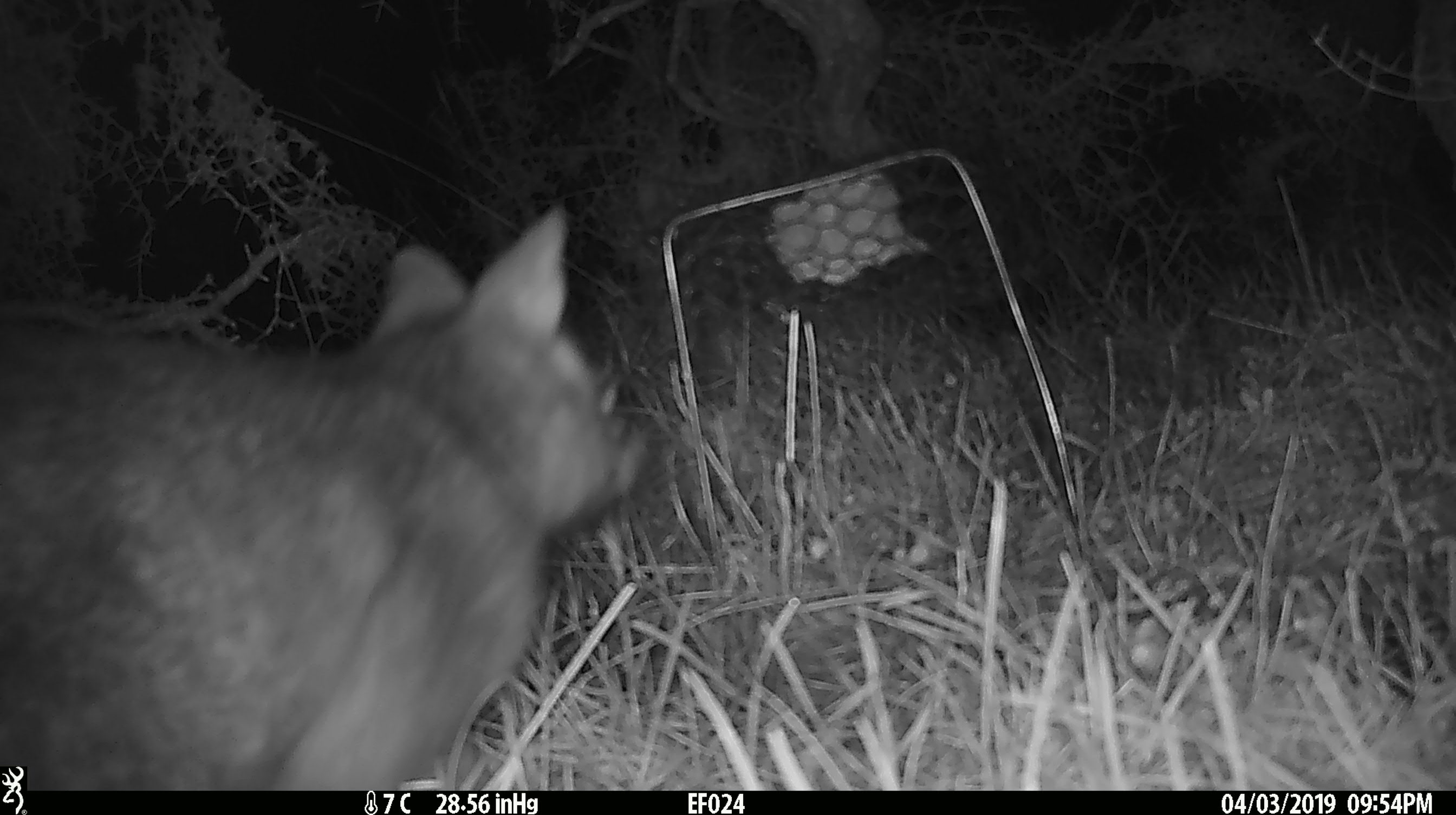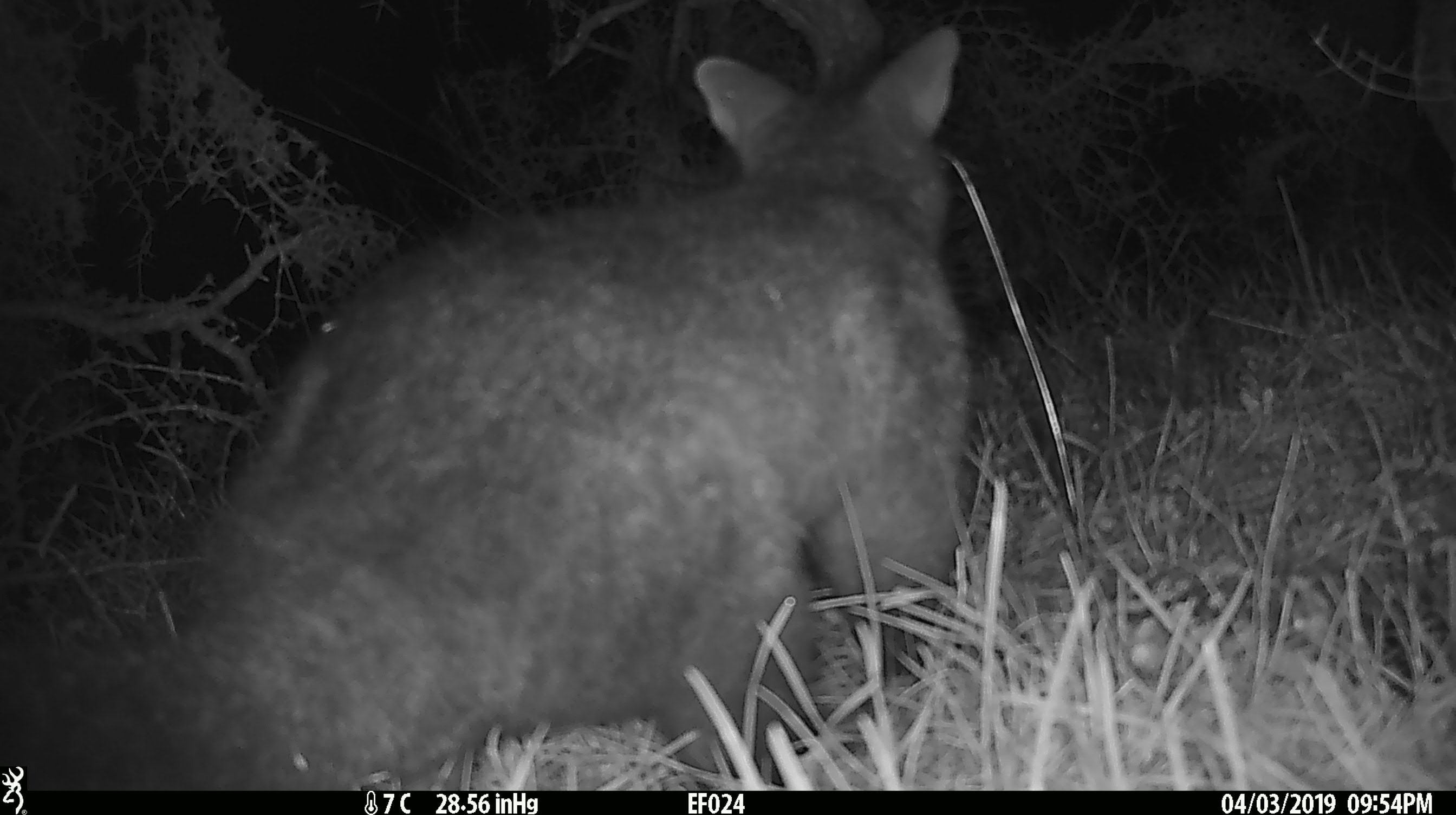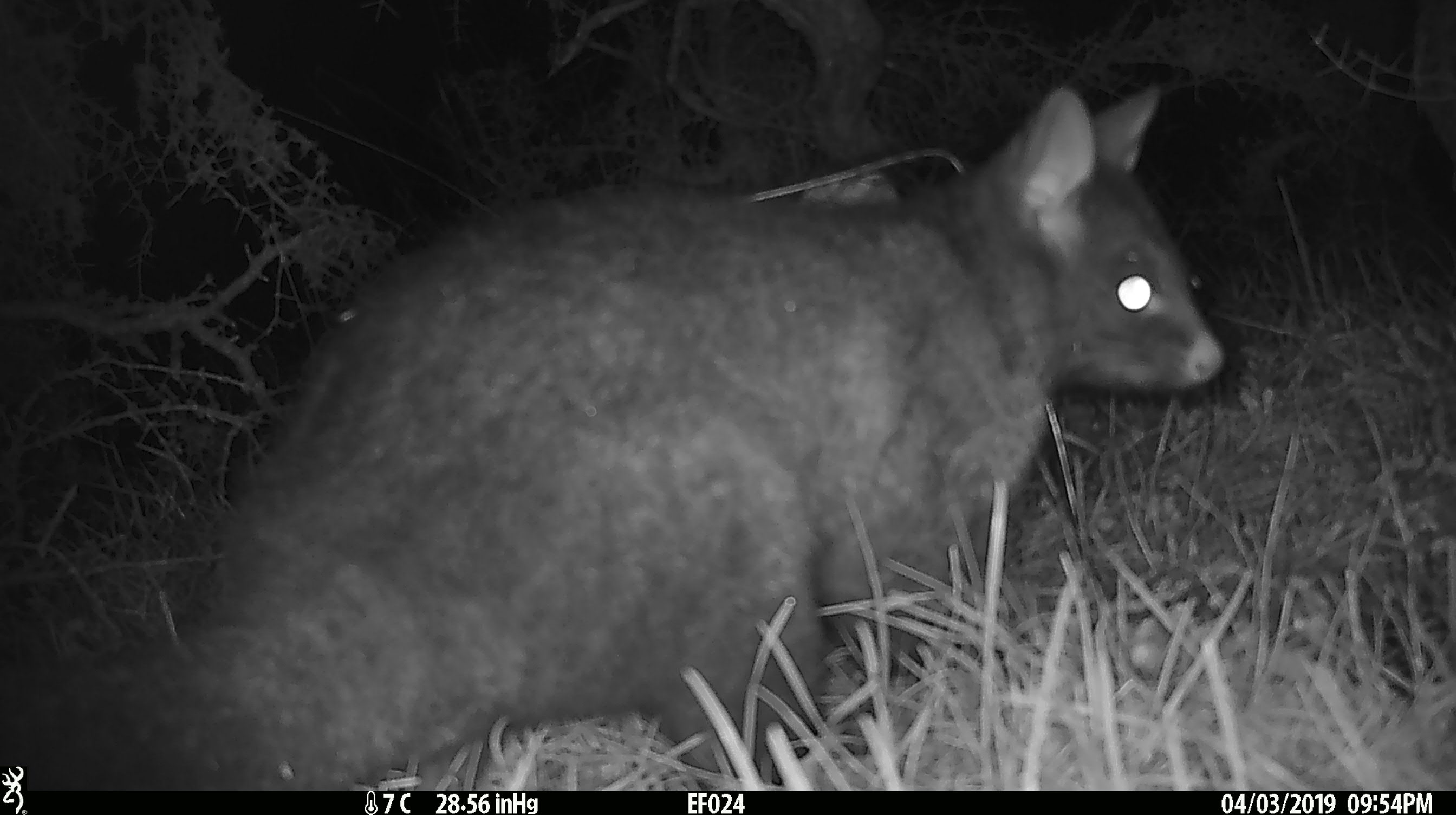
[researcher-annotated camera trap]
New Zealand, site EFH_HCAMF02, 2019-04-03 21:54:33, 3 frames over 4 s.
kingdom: Animalia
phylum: Chordata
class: Mammalia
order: Diprotodontia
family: Phalangeridae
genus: Trichosurus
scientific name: Trichosurus vulpecula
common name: common brushtail possum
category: possum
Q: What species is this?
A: Possum (common brushtail possum) (Trichosurus vulpecula).